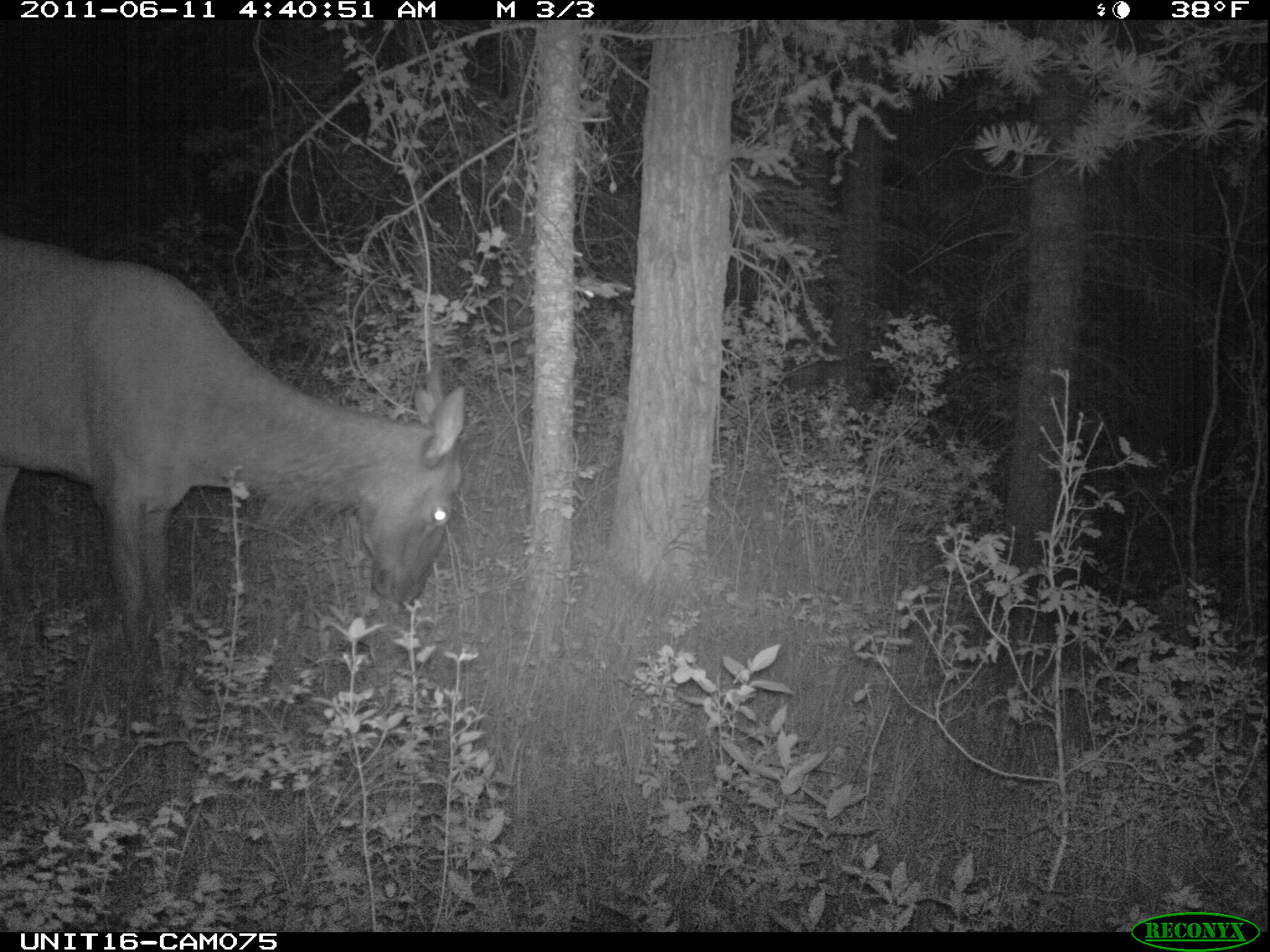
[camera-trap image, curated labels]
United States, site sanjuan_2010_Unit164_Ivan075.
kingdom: Animalia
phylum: Chordata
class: Mammalia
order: Artiodactyla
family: Cervidae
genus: Cervus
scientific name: Cervus elaphus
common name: red deer